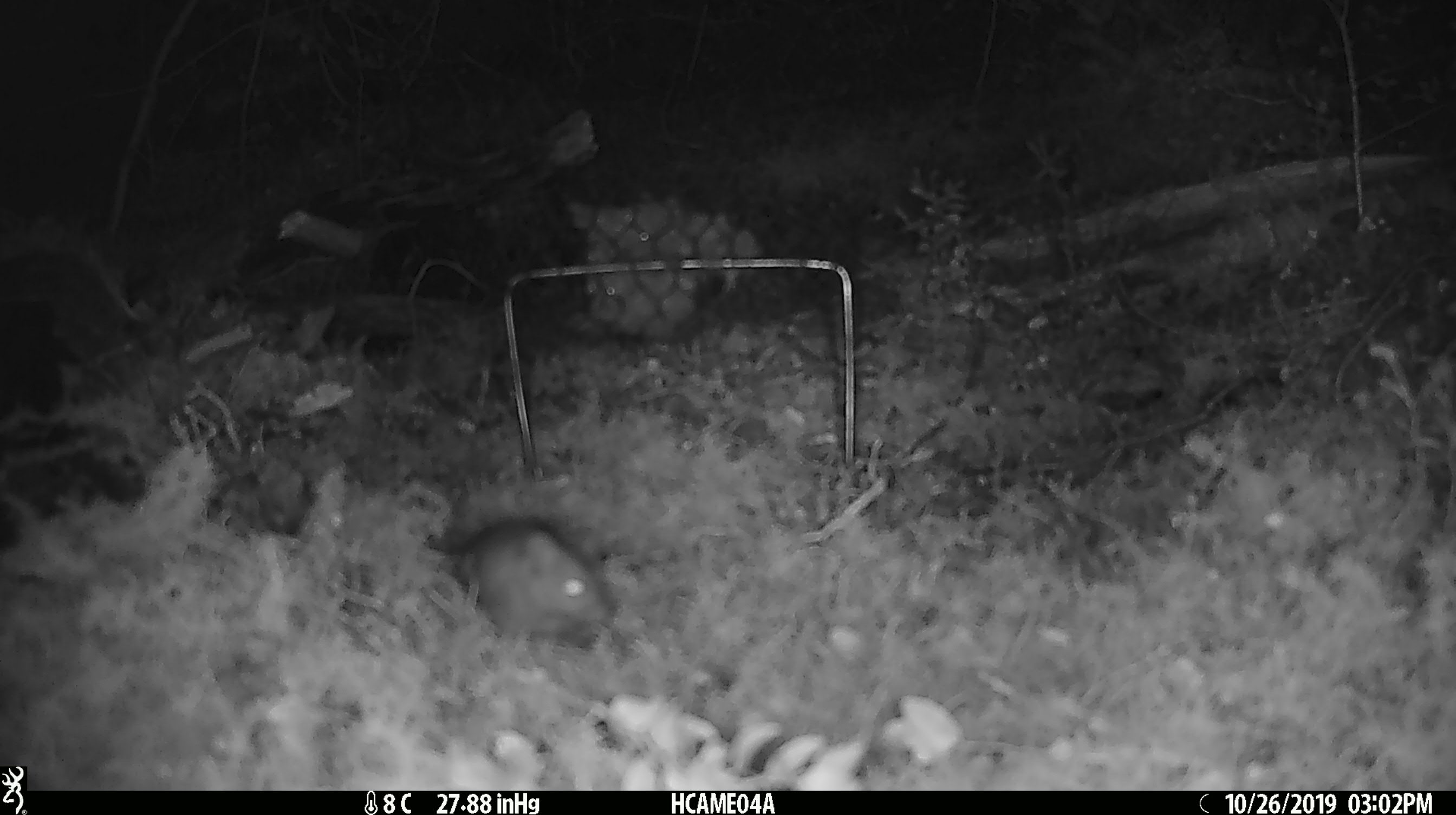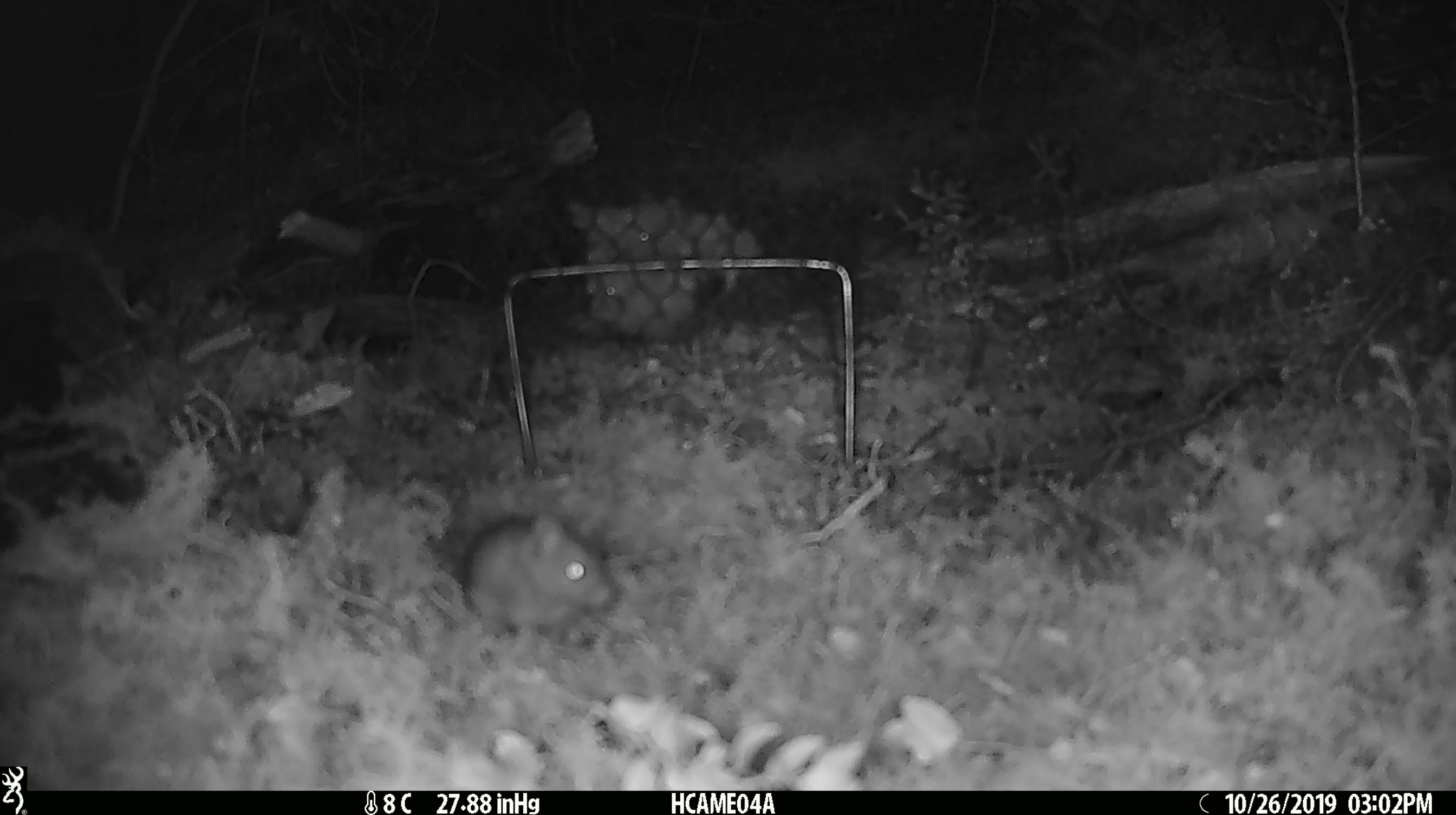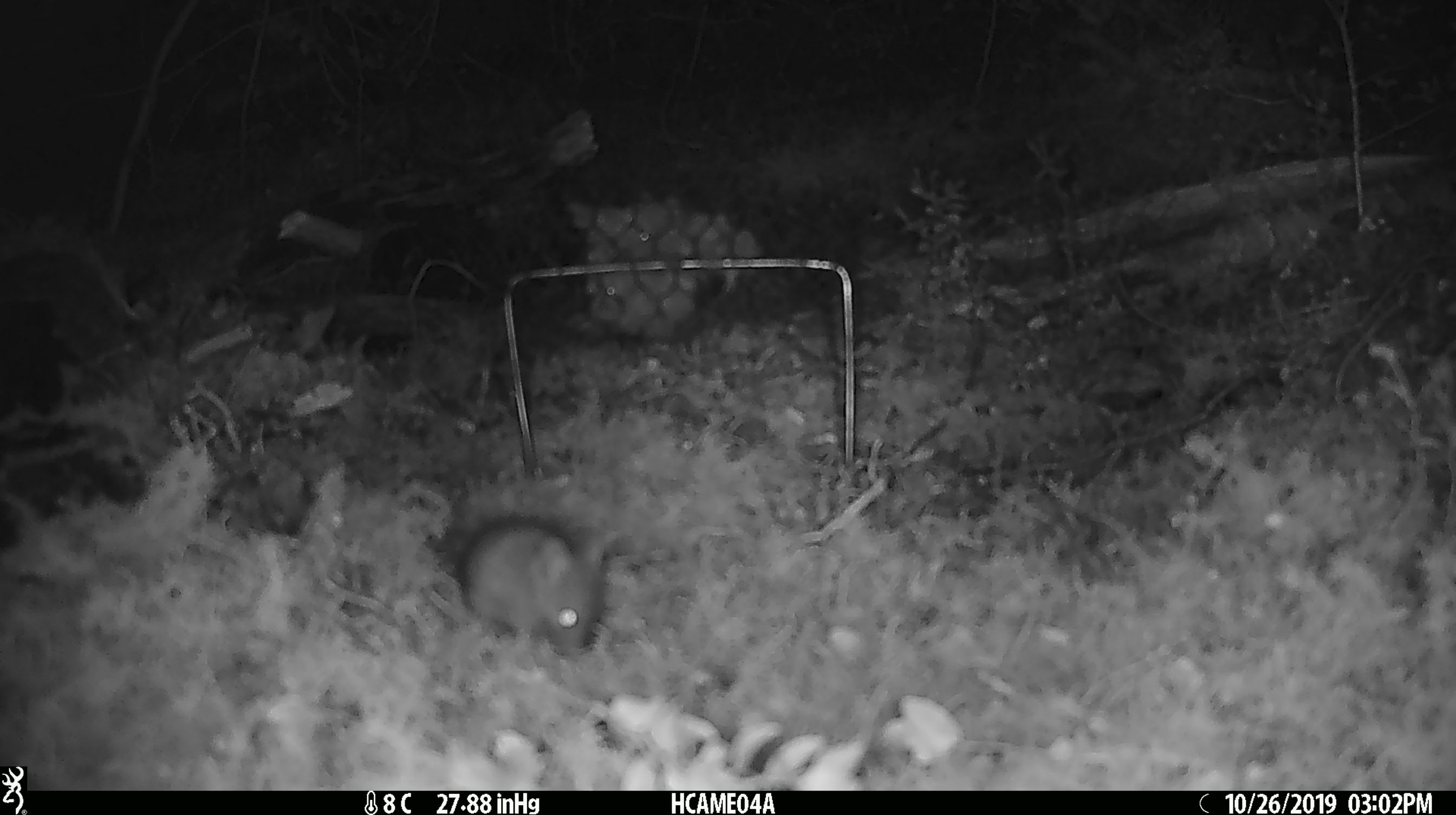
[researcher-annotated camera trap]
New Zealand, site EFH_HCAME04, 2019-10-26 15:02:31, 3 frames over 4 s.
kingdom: Animalia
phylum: Chordata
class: Mammalia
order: Rodentia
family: Muridae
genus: Mus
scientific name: Mus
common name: mouse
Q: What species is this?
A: Mouse (Mus).